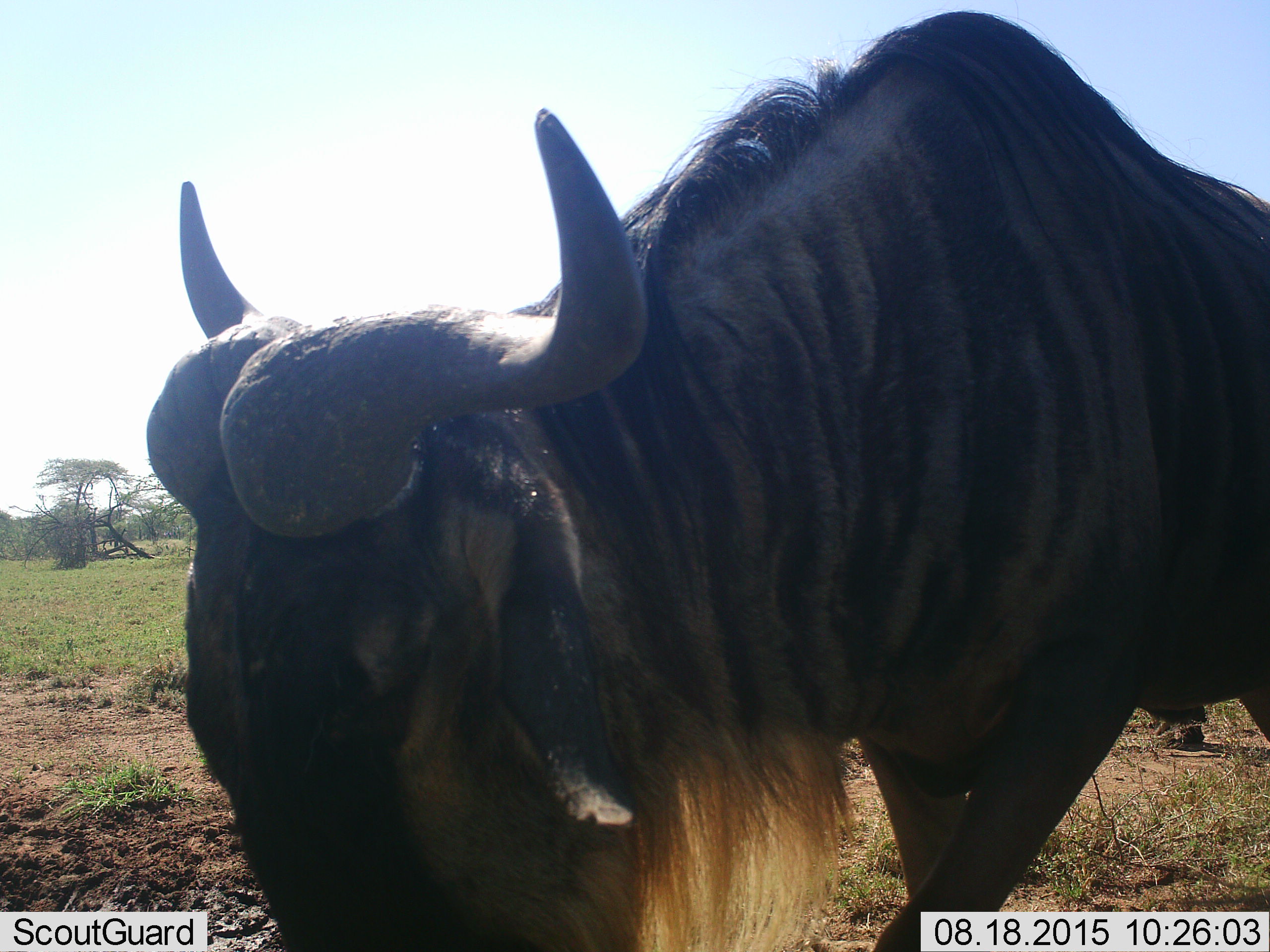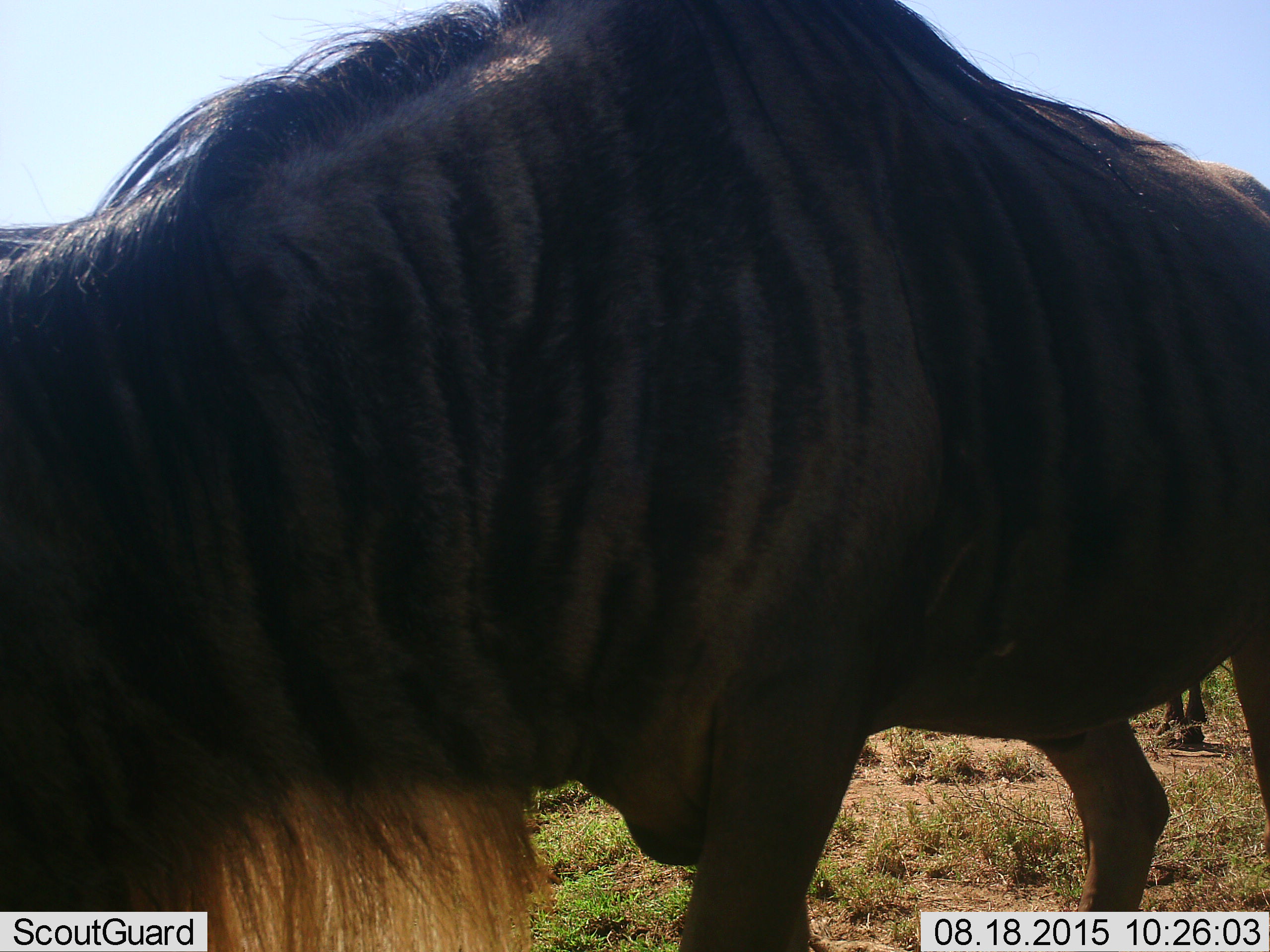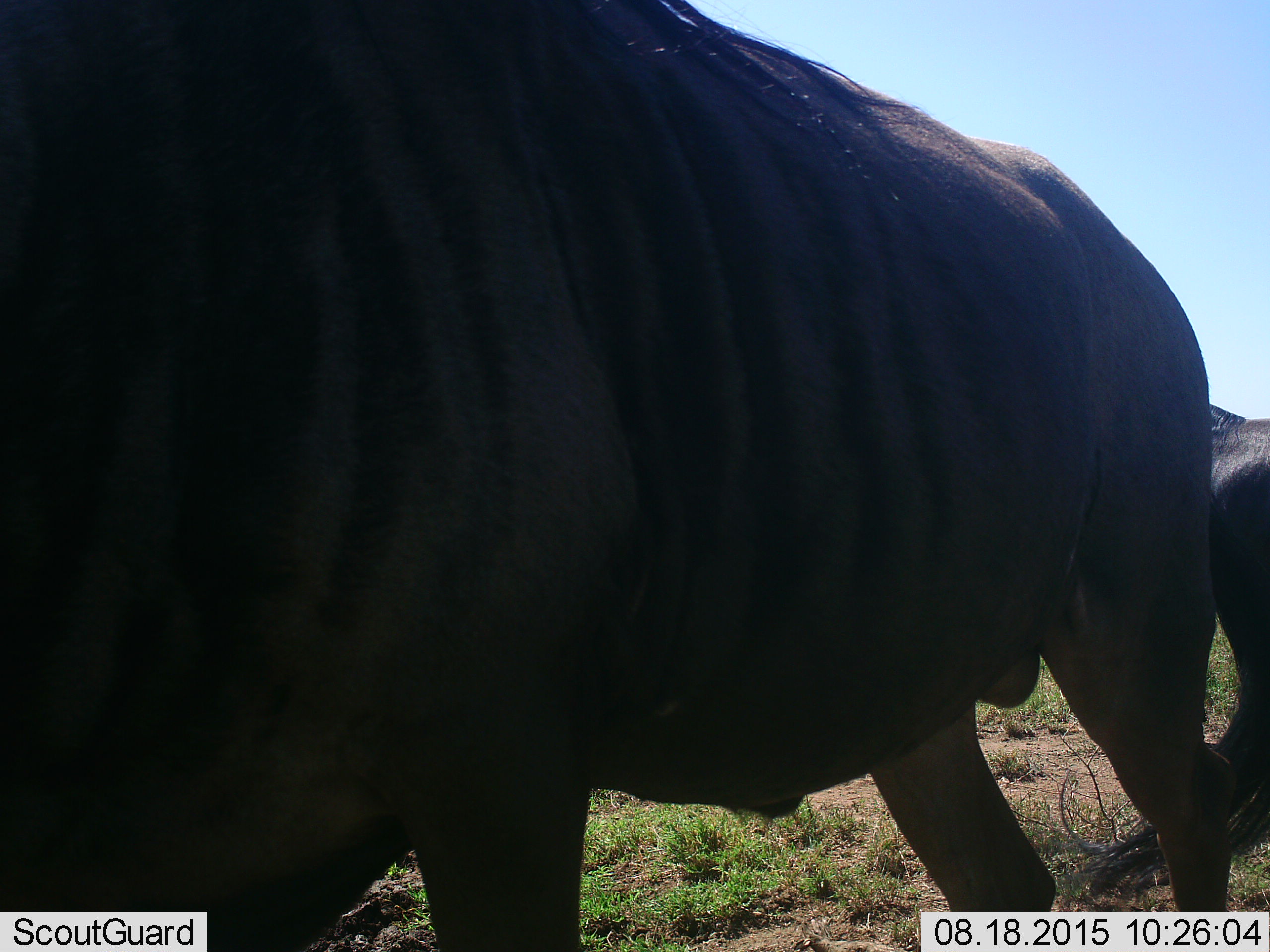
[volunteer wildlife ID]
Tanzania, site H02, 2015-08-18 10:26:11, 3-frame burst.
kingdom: Animalia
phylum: Chordata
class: Mammalia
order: Artiodactyla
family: Bovidae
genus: Connochaetes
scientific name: Connochaetes taurinus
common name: blue wildebeest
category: wildebeest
Wildebeest (blue wildebeest) (Connochaetes taurinus), count 2. Behavior (volunteer vote fractions): standing 44%, resting 0%, moving 100%, interacting 0%. Young present (vote fraction): 0%. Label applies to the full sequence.